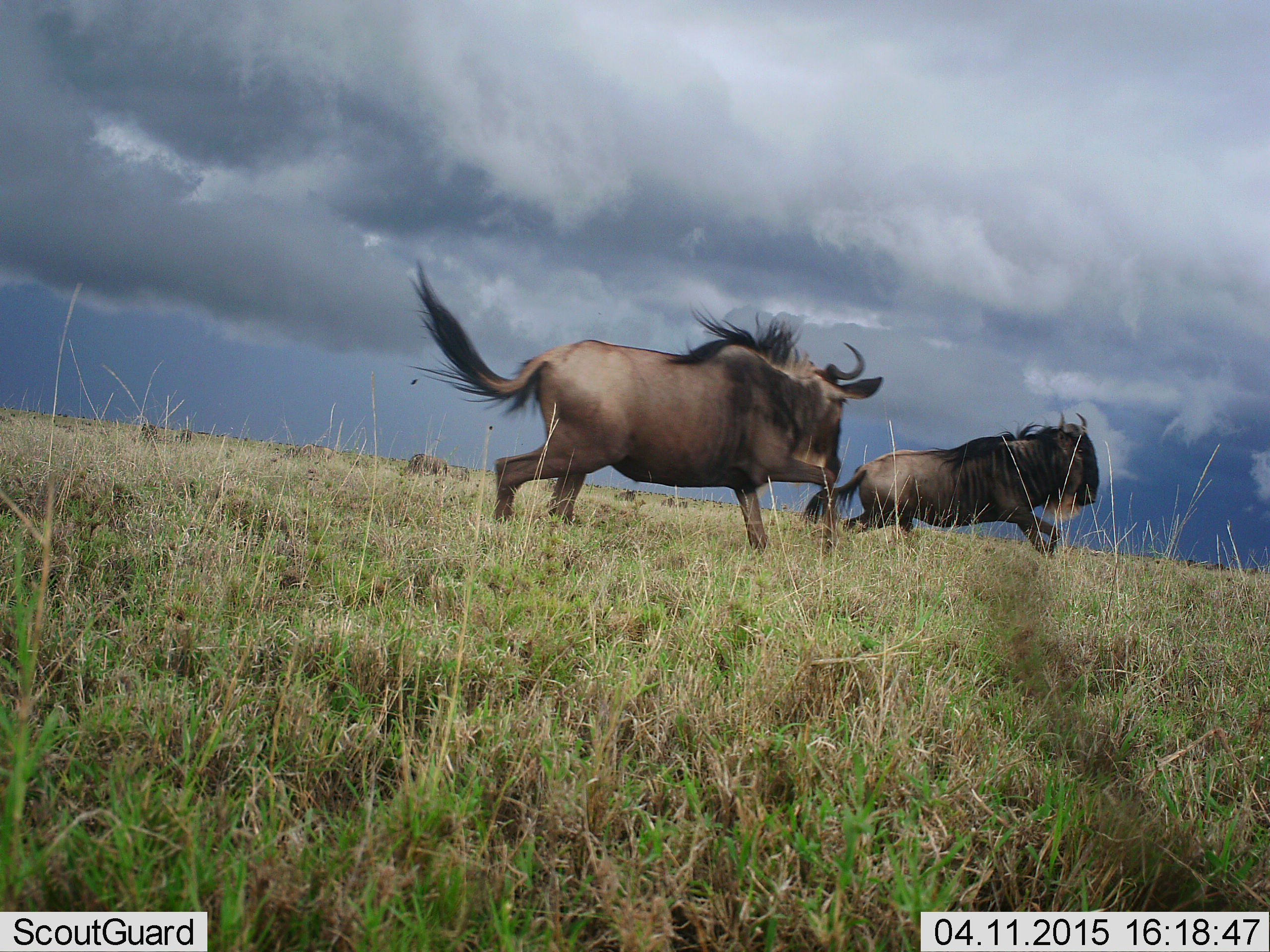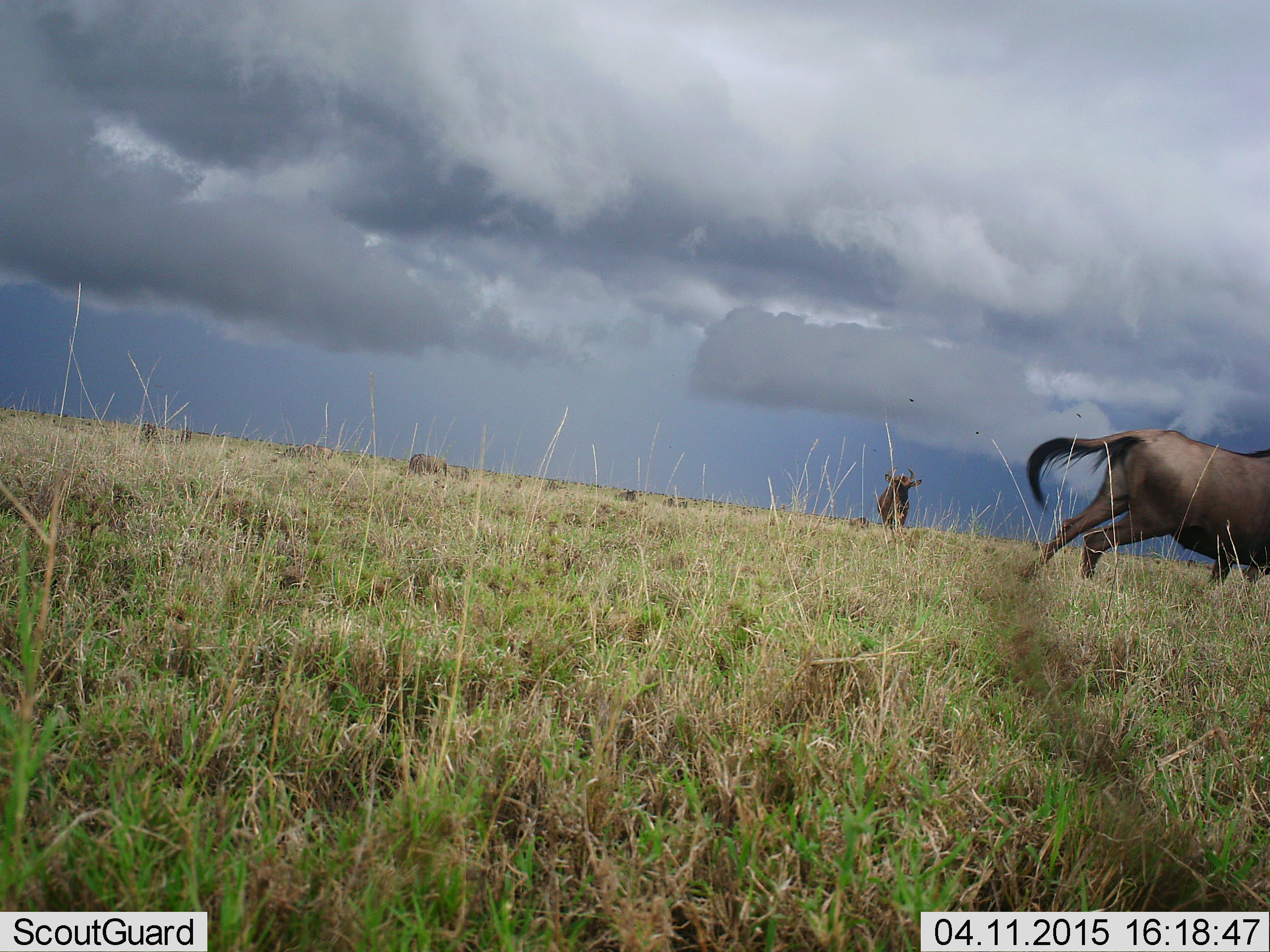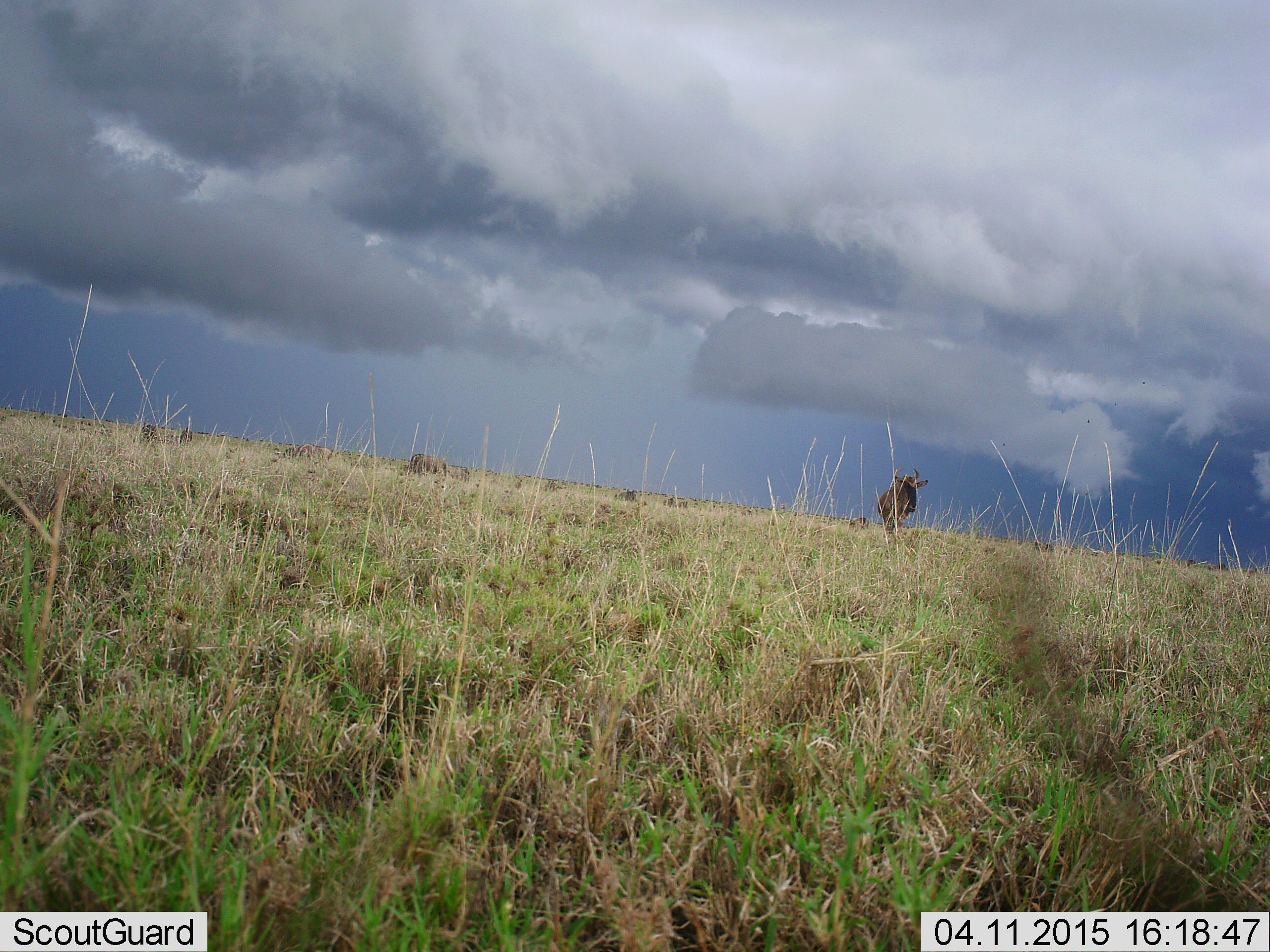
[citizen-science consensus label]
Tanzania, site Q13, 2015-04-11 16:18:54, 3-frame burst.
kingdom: Animalia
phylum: Chordata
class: Mammalia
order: Artiodactyla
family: Bovidae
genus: Connochaetes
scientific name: Connochaetes taurinus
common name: blue wildebeest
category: wildebeest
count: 3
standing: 10%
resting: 0%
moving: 100%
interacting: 0%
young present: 0%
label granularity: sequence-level